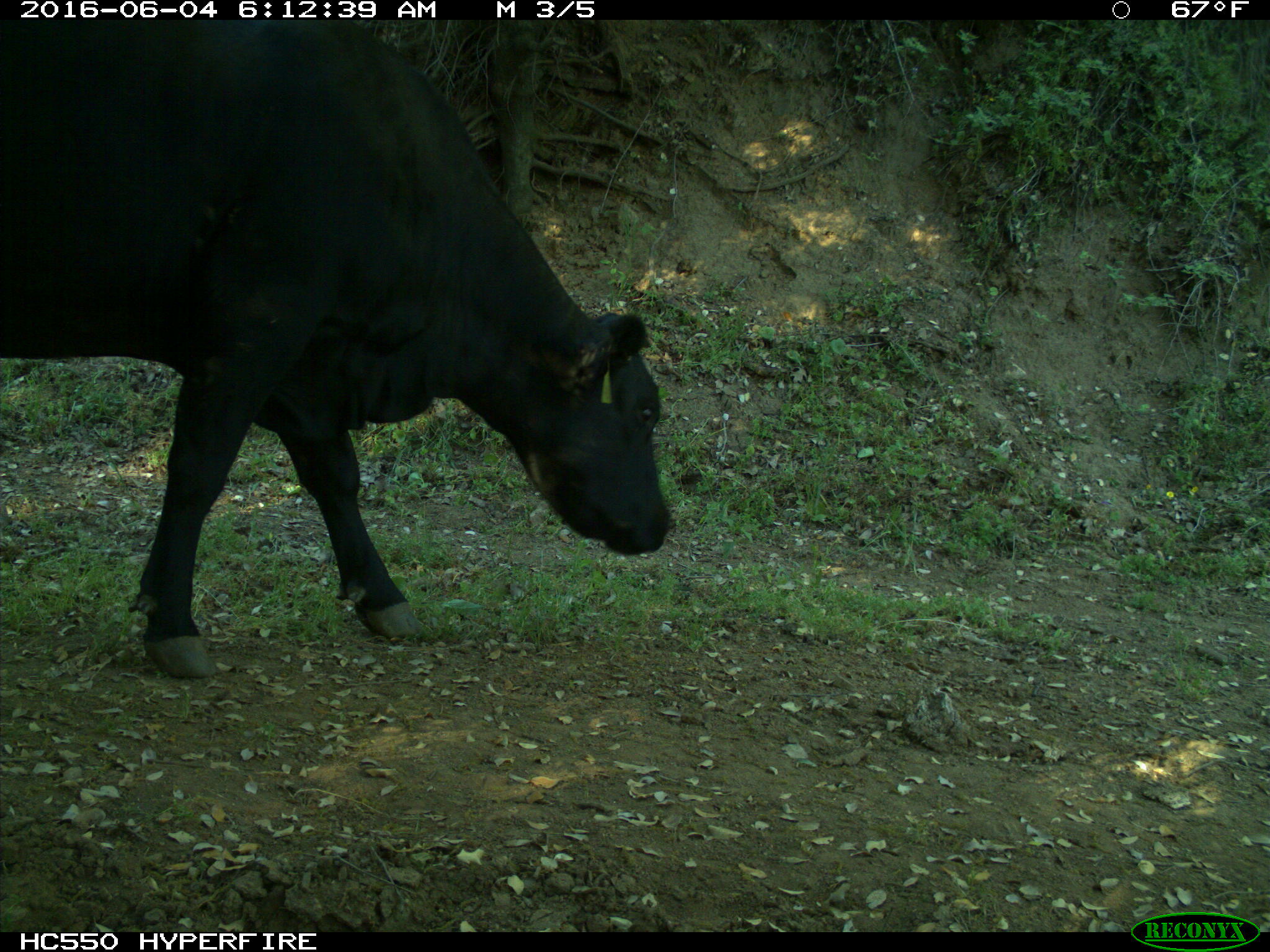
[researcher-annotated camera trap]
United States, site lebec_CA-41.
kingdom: Animalia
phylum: Chordata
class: Mammalia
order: Artiodactyla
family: Bovidae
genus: Bos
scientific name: Bos taurus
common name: domestic cow